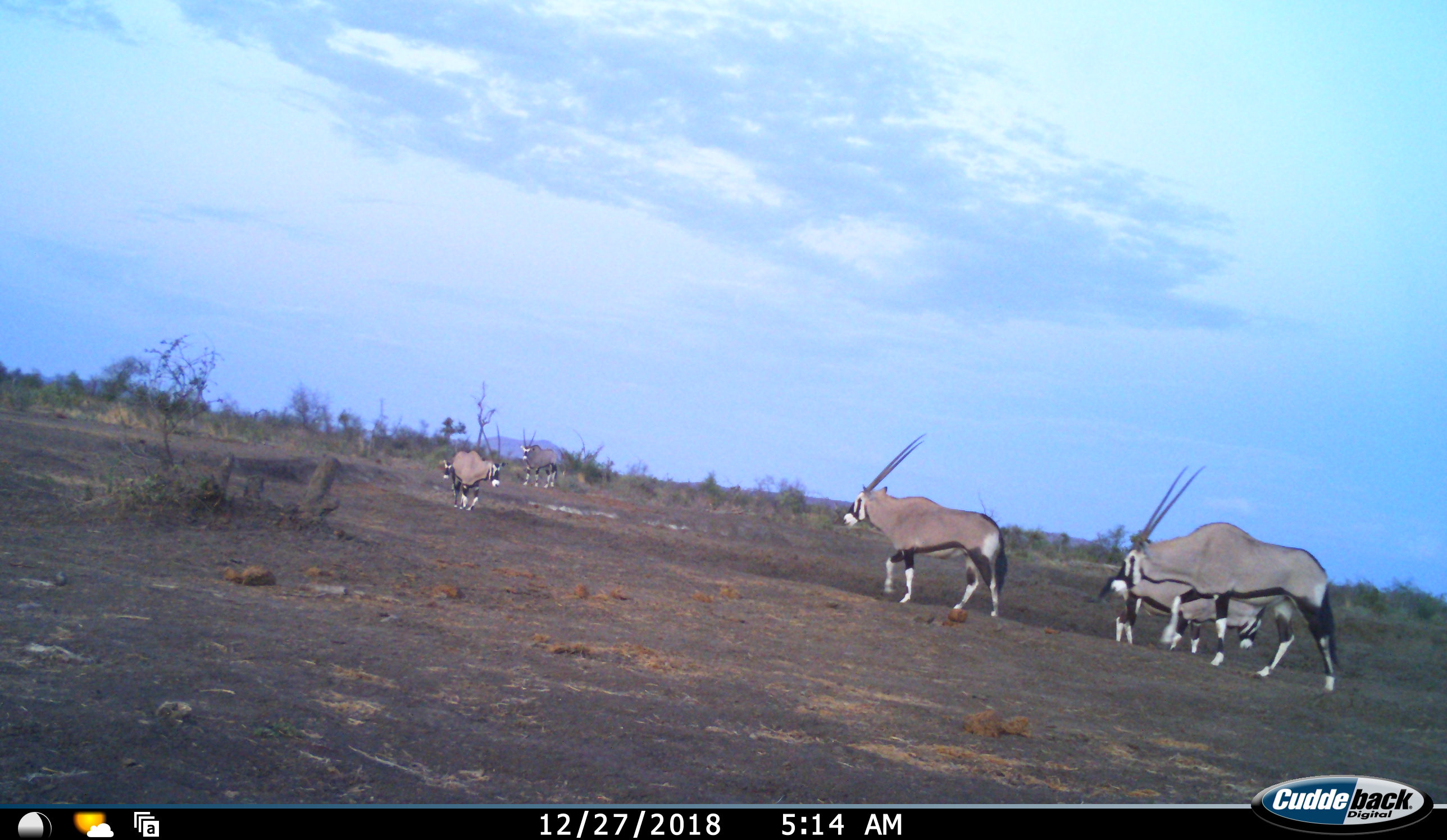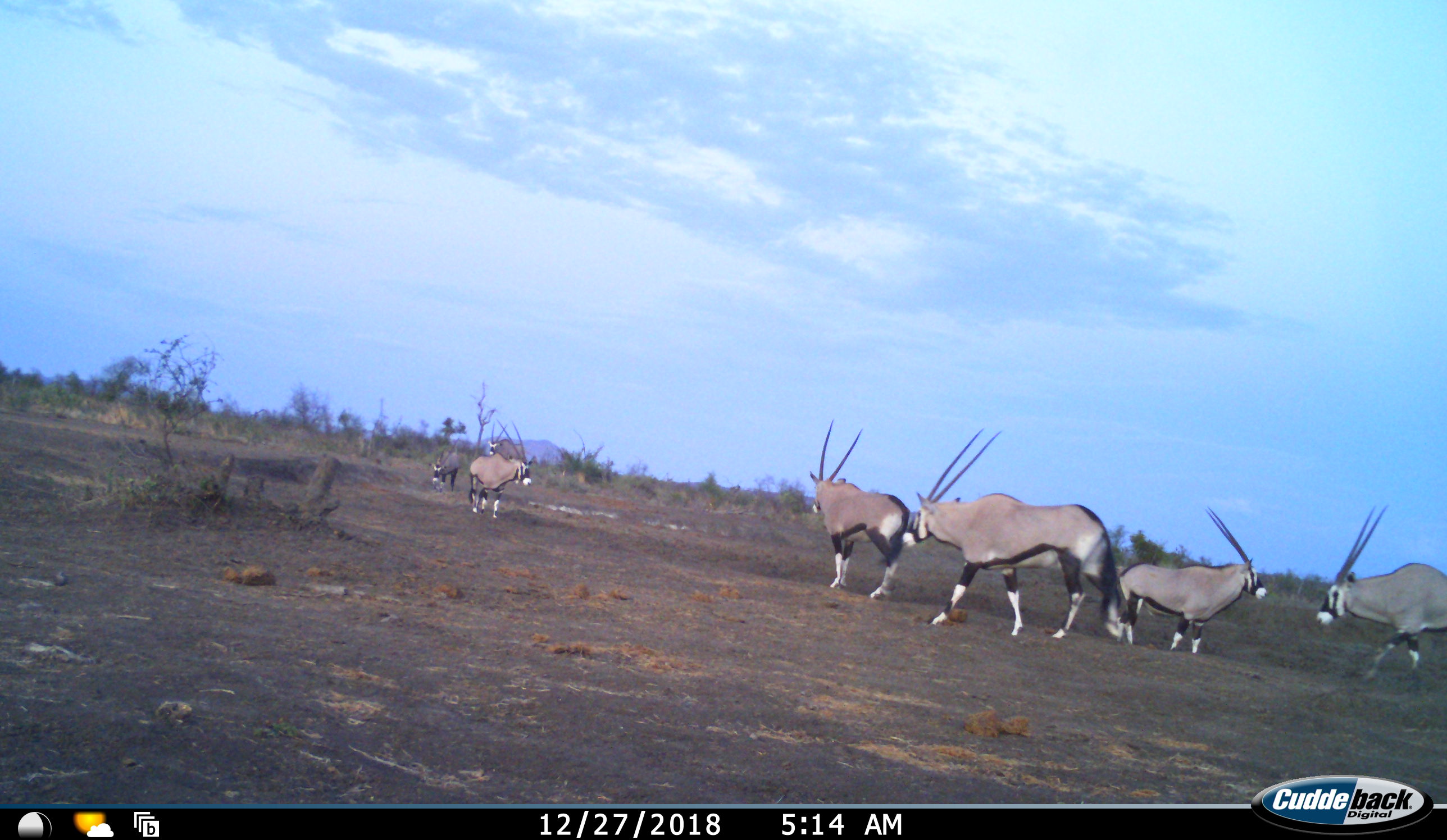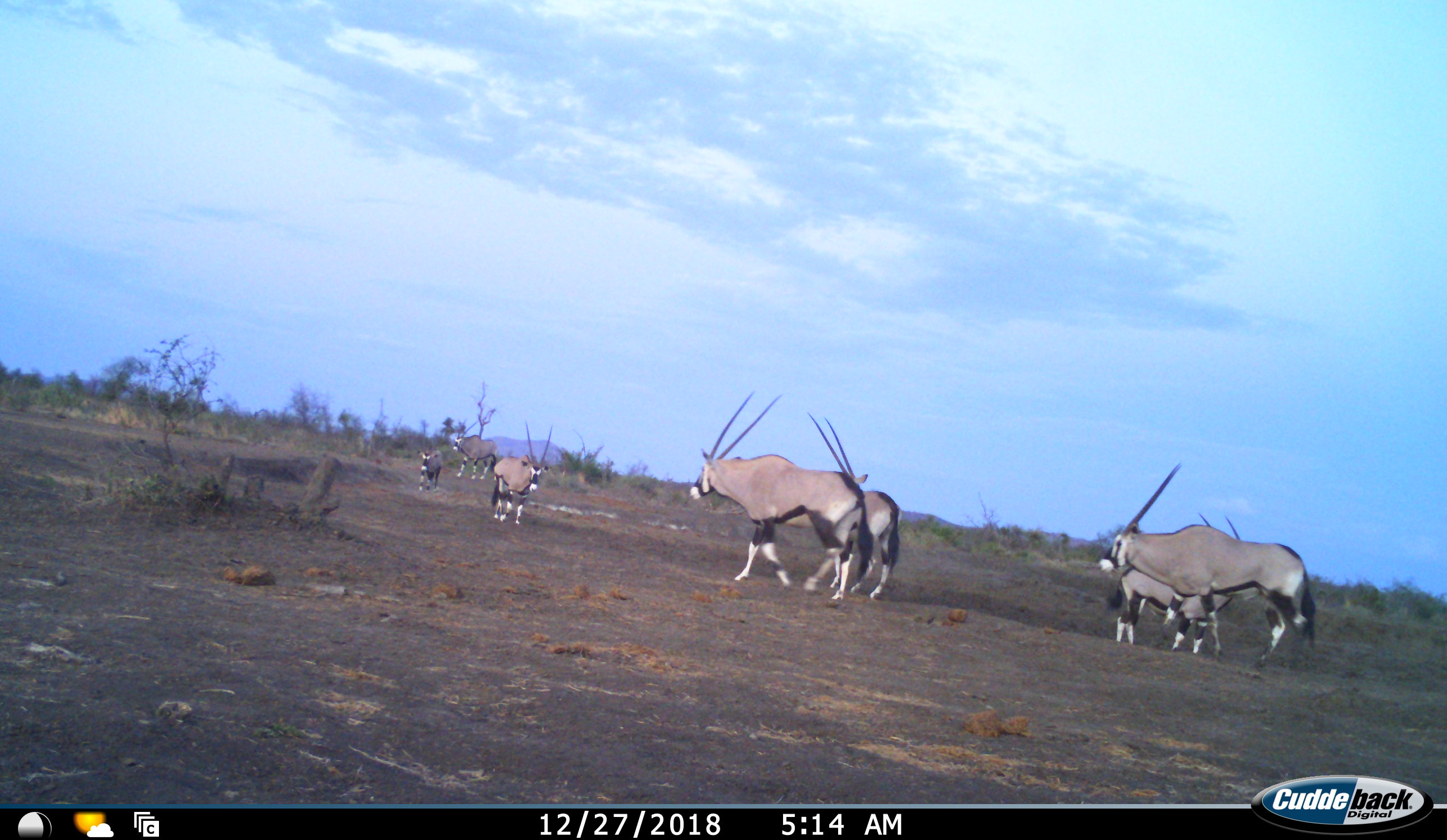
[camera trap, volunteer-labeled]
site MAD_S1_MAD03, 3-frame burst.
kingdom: Animalia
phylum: Chordata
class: Mammalia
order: Artiodactyla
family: Bovidae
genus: Oryx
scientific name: Oryx gazella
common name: gemsbok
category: oryx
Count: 7.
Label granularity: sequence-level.